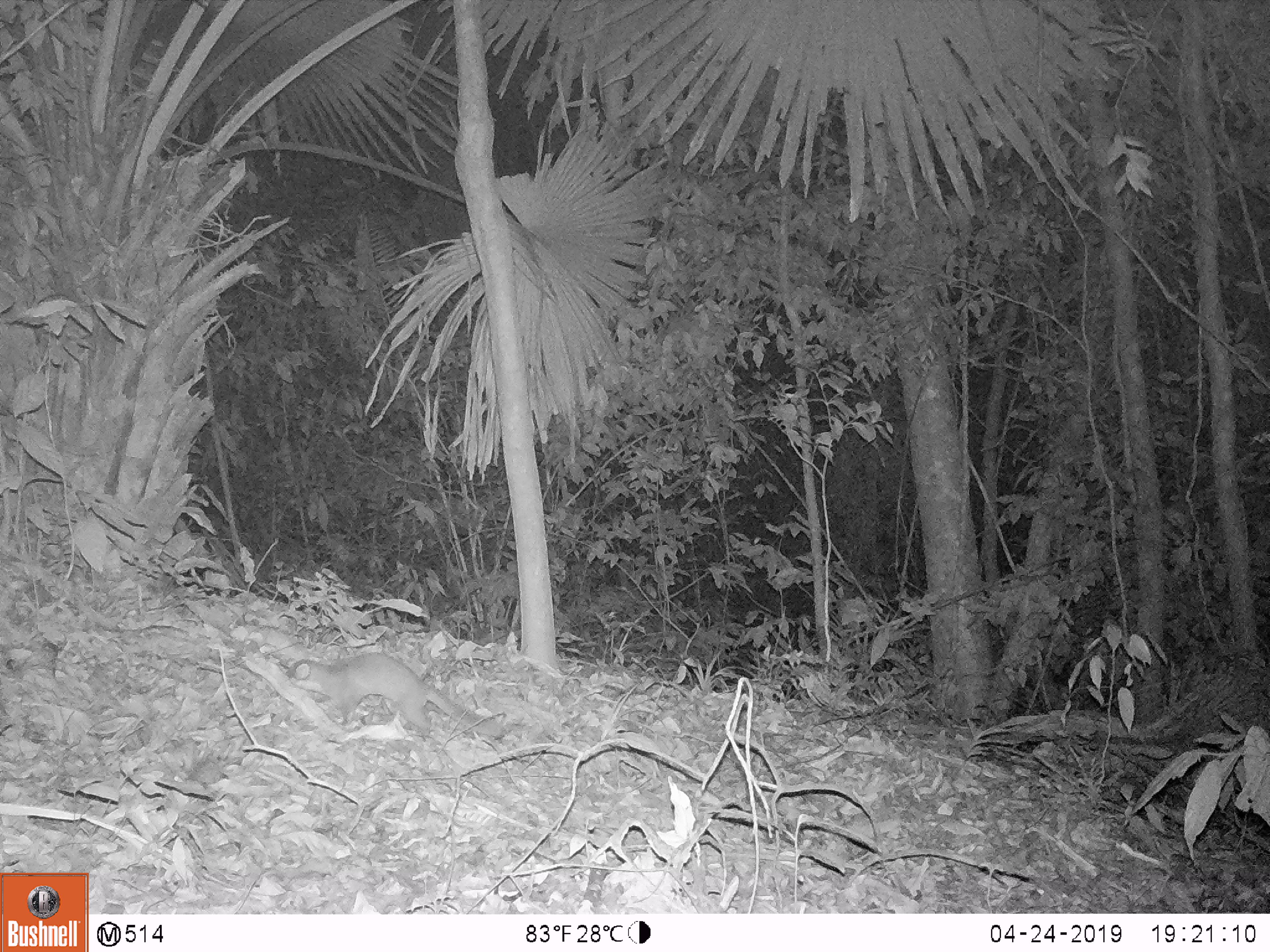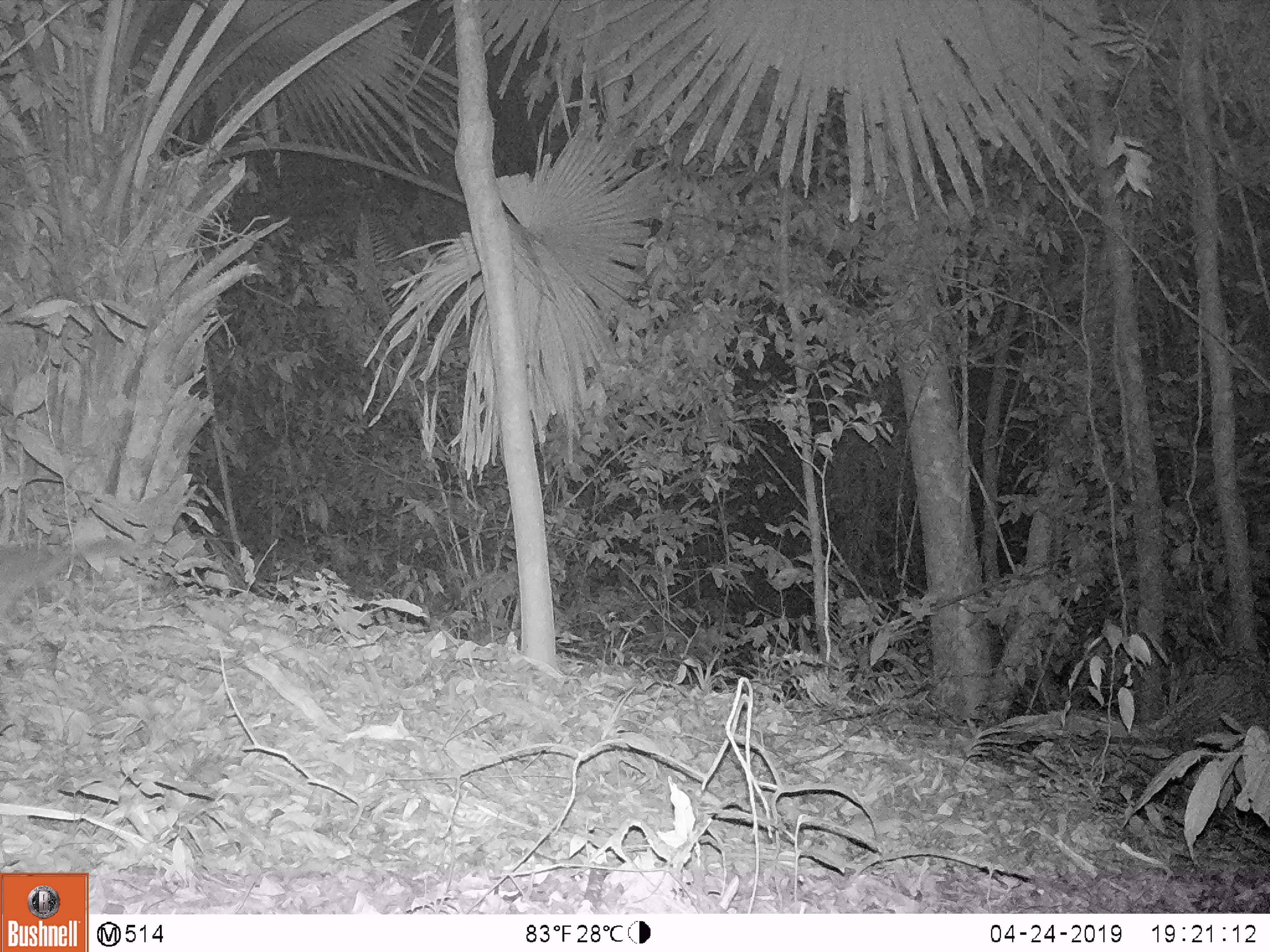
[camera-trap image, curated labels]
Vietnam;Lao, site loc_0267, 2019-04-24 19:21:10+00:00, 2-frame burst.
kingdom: Animalia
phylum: Chordata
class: Mammalia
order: Carnivora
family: Mustelidae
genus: Melogale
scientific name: Melogale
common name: ferret badger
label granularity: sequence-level